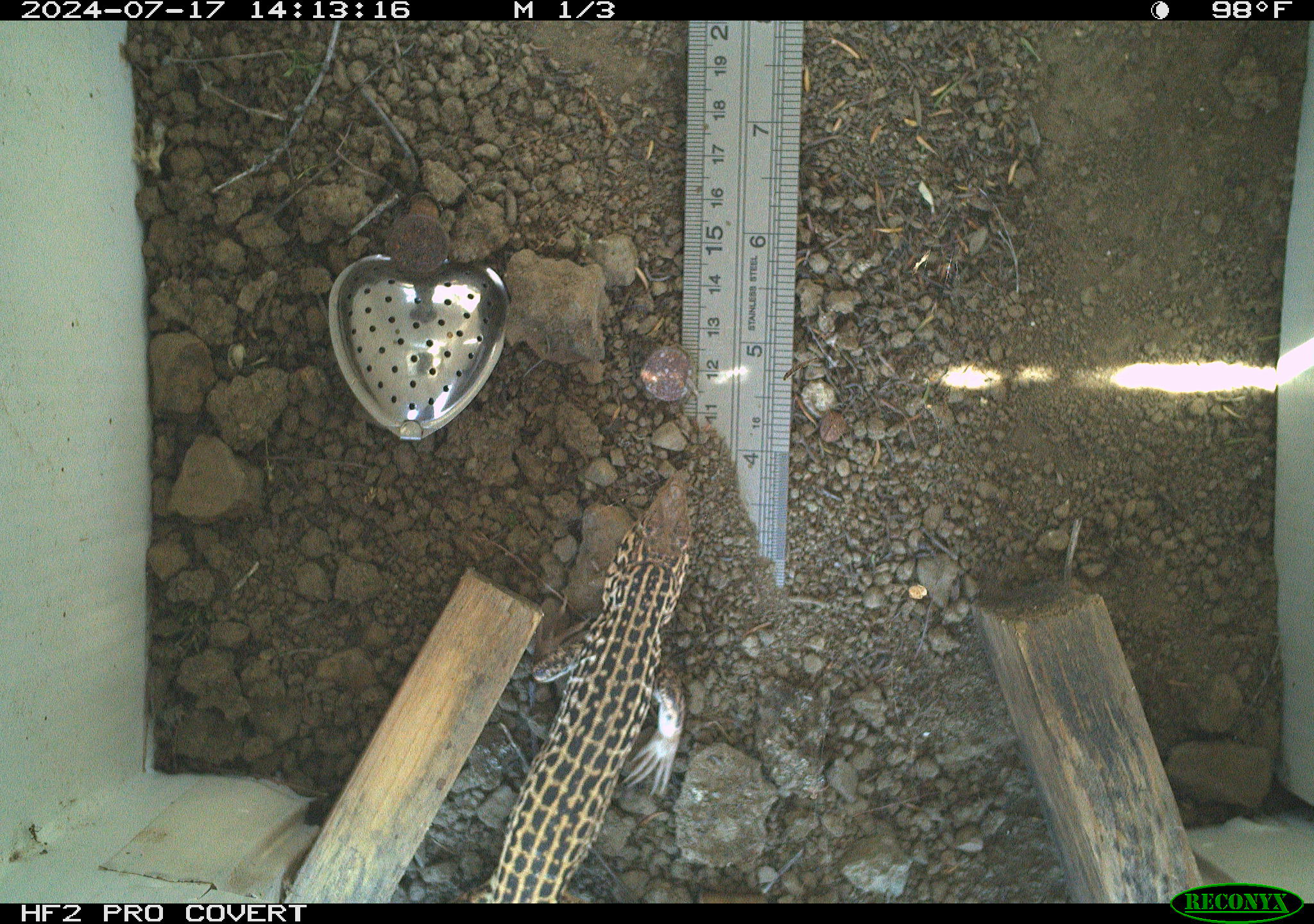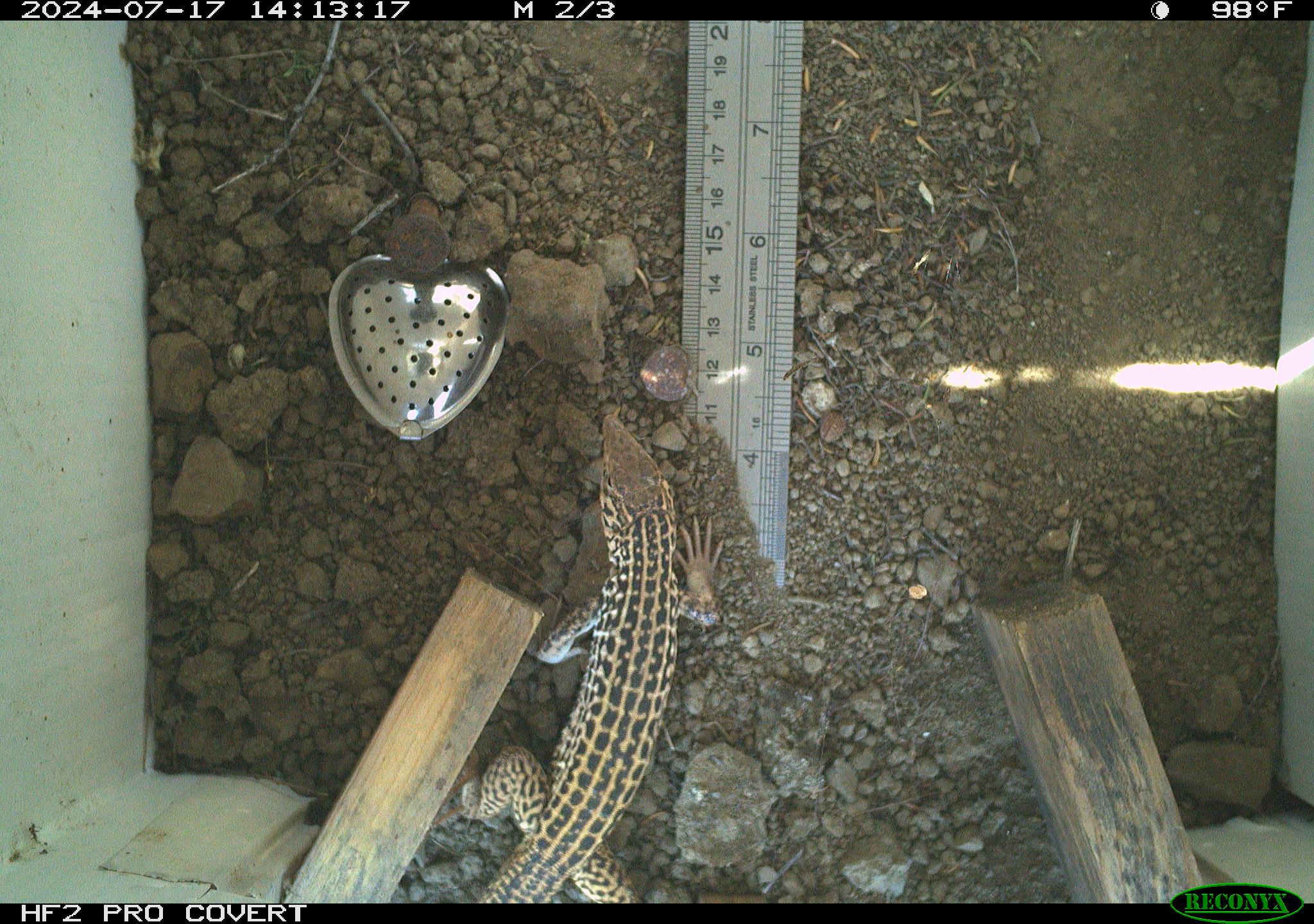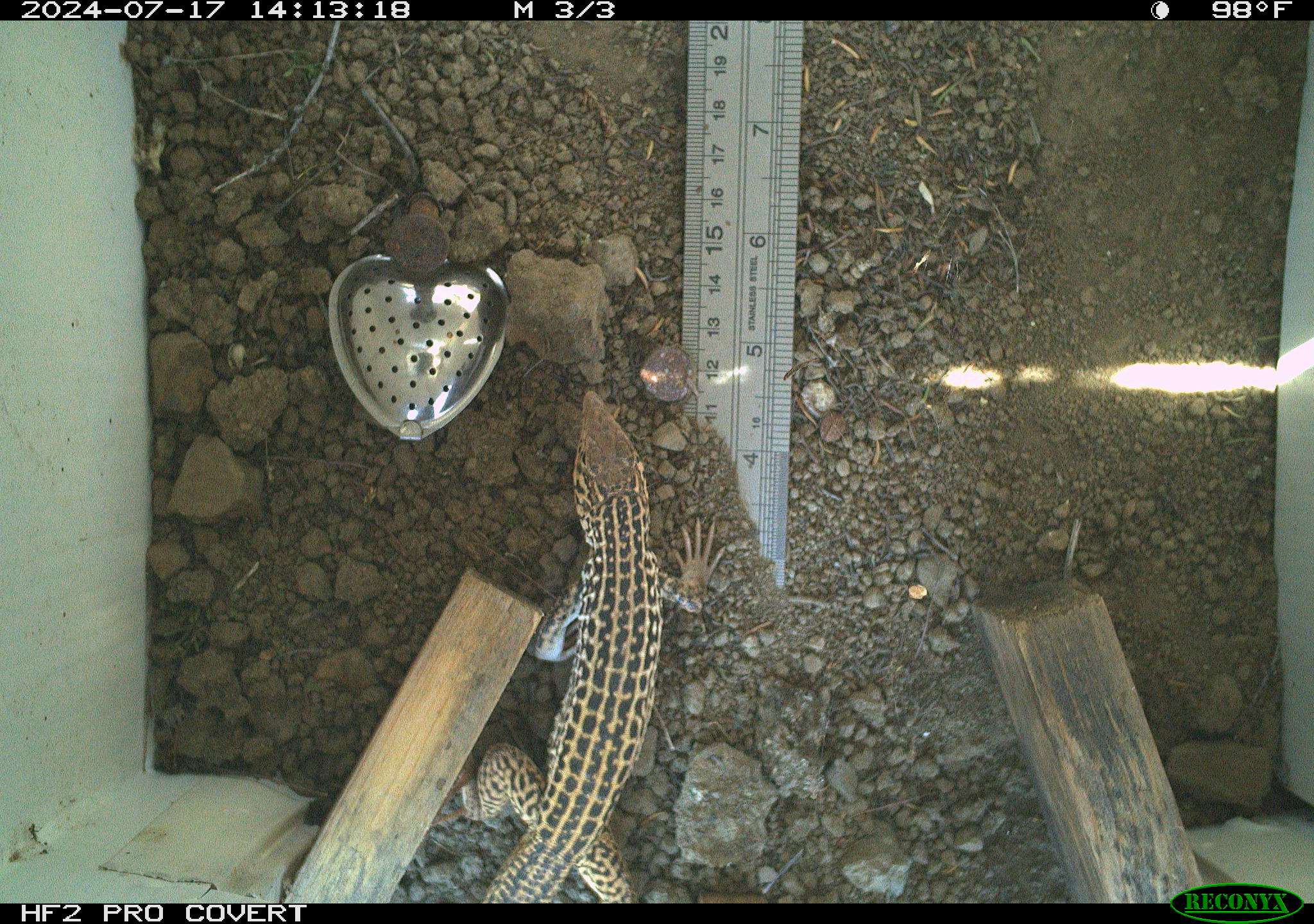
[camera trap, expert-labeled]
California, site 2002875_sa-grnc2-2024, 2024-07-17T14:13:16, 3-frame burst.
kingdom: Animalia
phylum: Chordata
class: Reptilia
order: Squamata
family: Teiidae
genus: Aspidoscelis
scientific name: Aspidoscelis tigris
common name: western whiptail